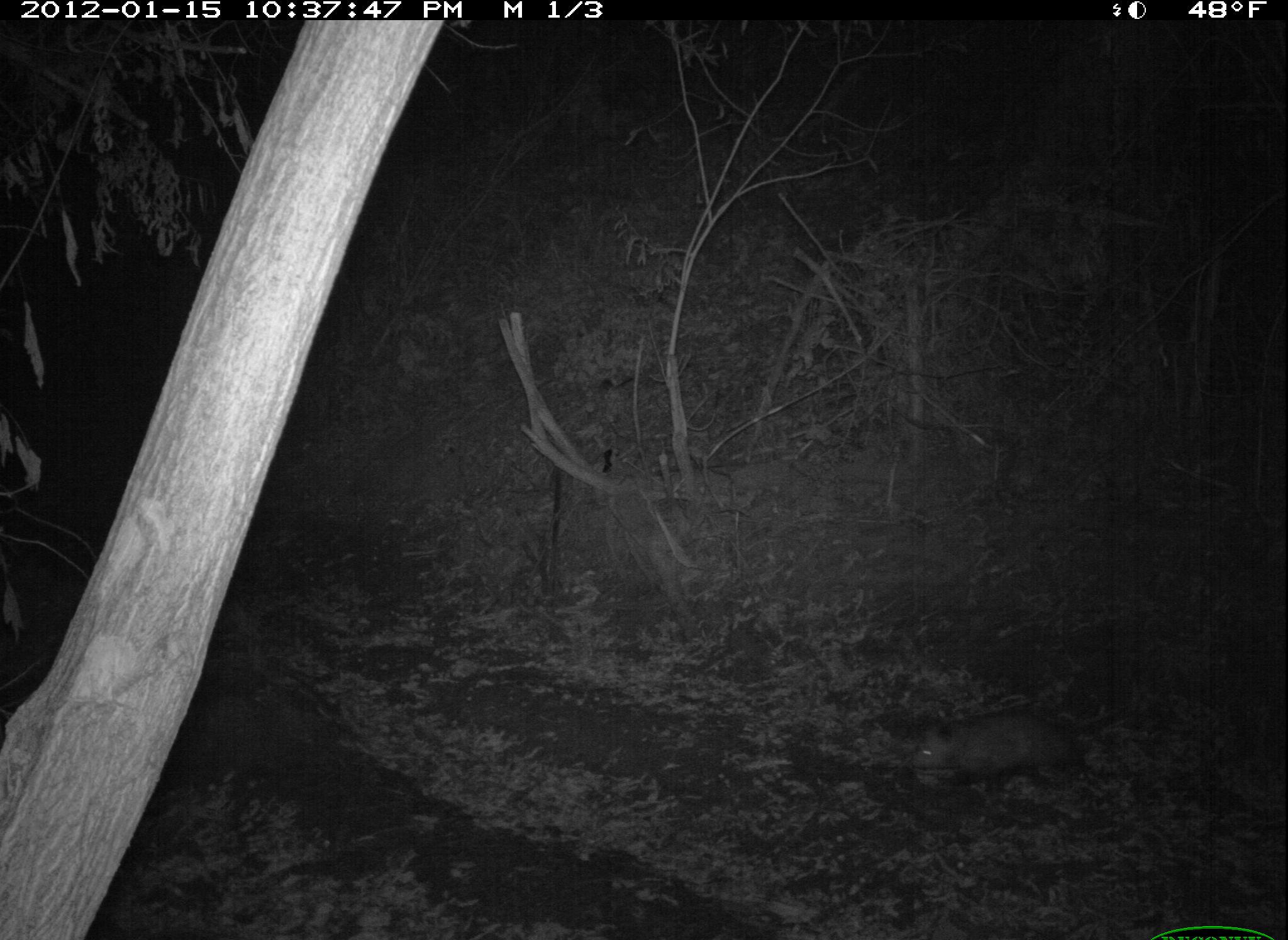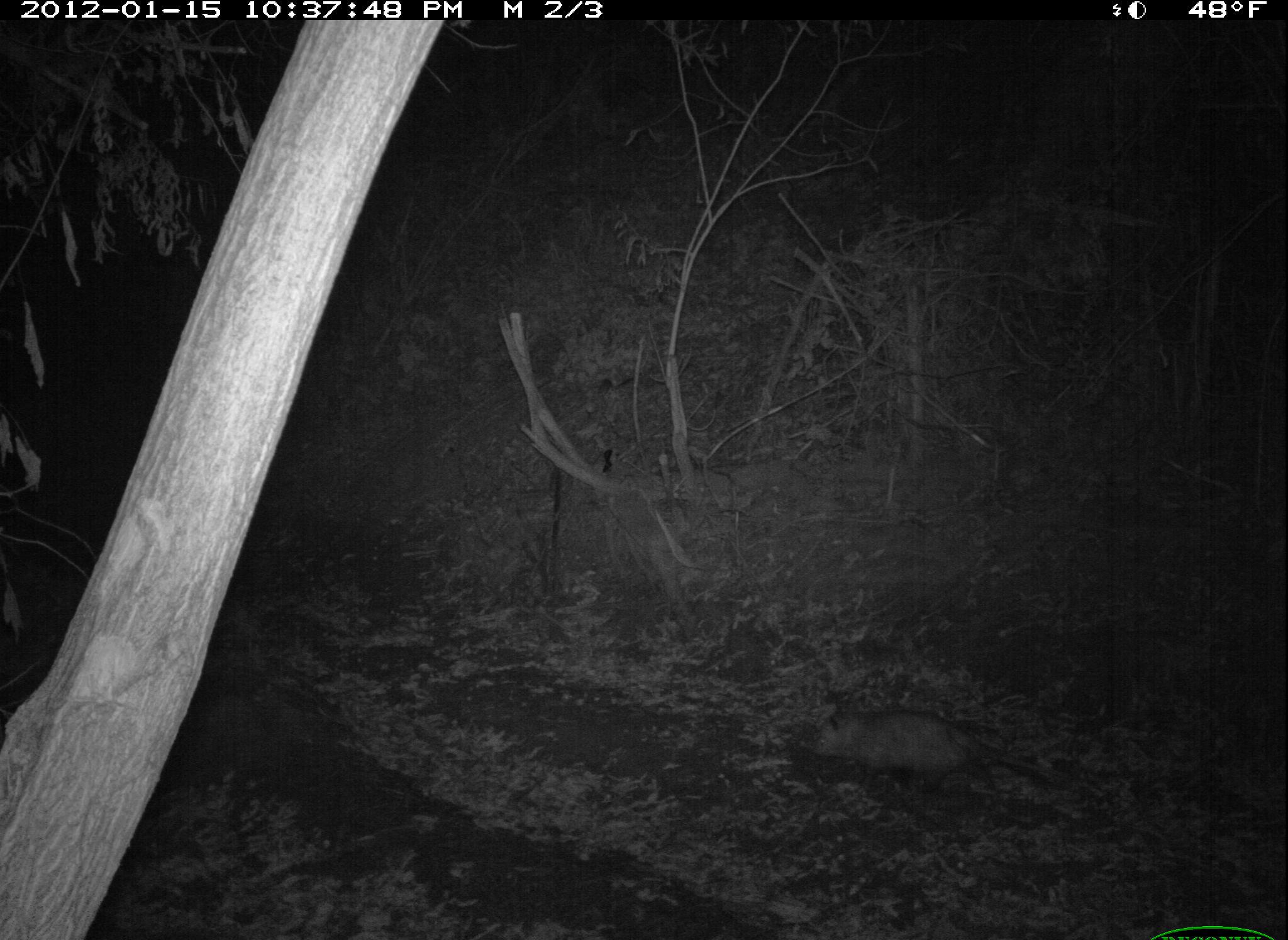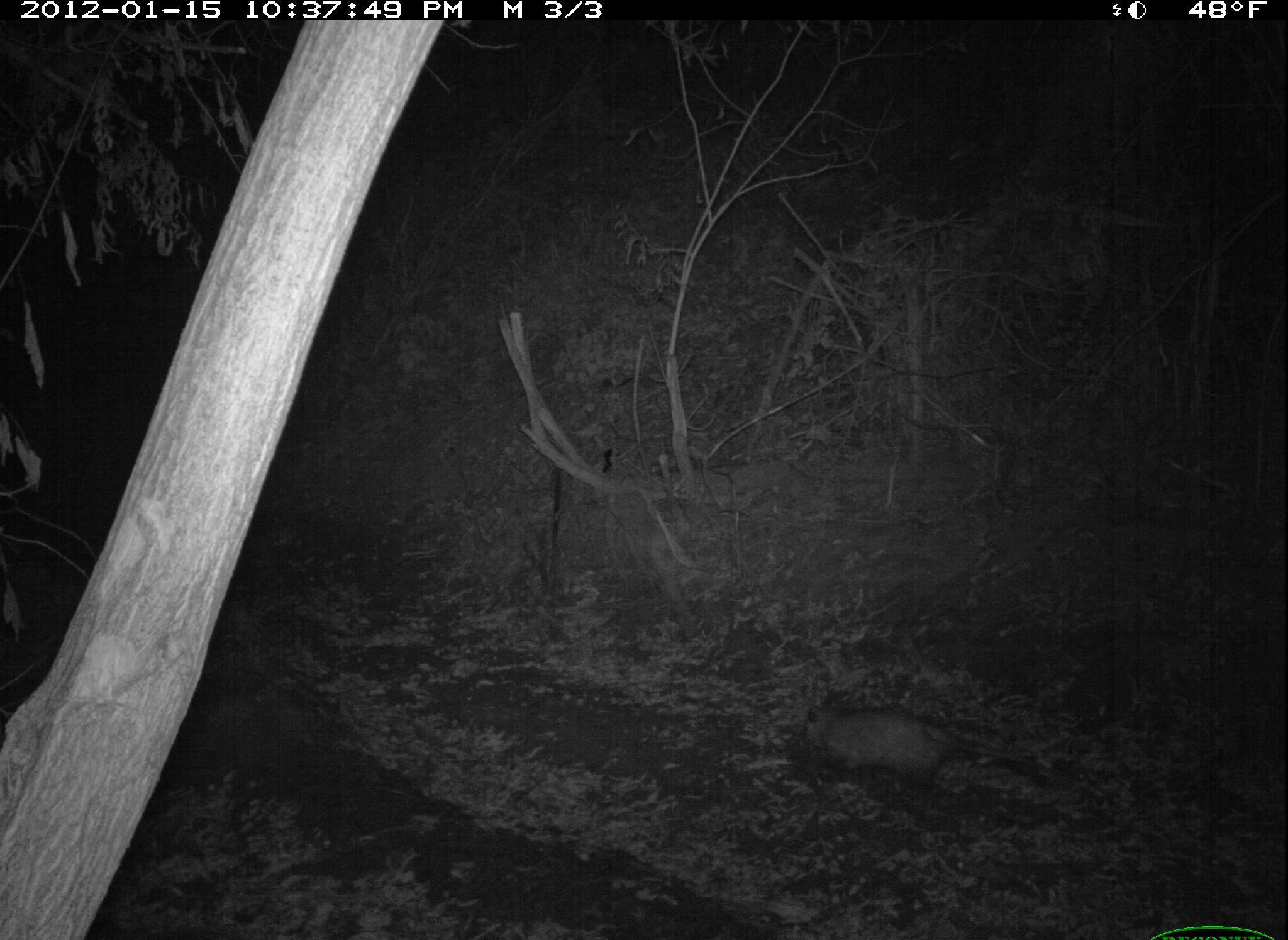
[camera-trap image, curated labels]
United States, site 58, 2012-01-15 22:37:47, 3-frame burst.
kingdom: Animalia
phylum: Chordata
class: Mammalia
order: Didelphimorphia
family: Didelphidae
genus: Didelphis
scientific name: Didelphis virginiana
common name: virginia opossum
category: opossum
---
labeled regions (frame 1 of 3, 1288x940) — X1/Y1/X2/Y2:
opossum: 907/710/1130/796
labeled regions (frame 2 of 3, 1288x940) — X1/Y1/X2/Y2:
opossum: 809/704/1068/798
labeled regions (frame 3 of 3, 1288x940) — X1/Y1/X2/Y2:
opossum: 796/703/1053/792